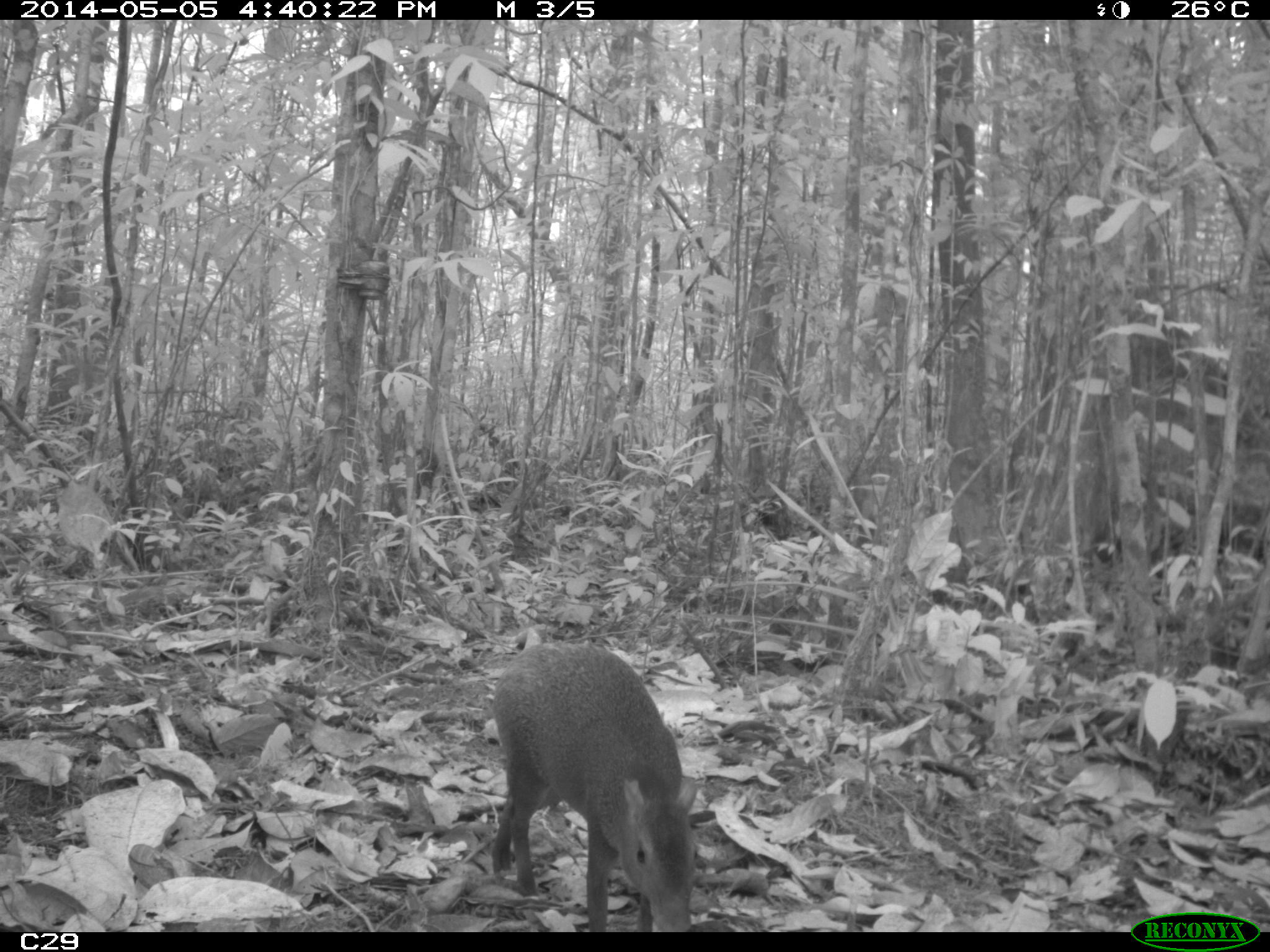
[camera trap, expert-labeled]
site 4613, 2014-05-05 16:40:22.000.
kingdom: Animalia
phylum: Chordata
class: Mammalia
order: Rodentia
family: Dasyproctidae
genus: Dasyprocta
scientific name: Dasyprocta leporina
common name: red-rumped agouti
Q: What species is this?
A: Dasyprocta leporina (red-rumped agouti).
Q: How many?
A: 1.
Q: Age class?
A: Adult.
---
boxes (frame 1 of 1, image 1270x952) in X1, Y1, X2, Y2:
dasyprocta leporina: 493, 640, 698, 926